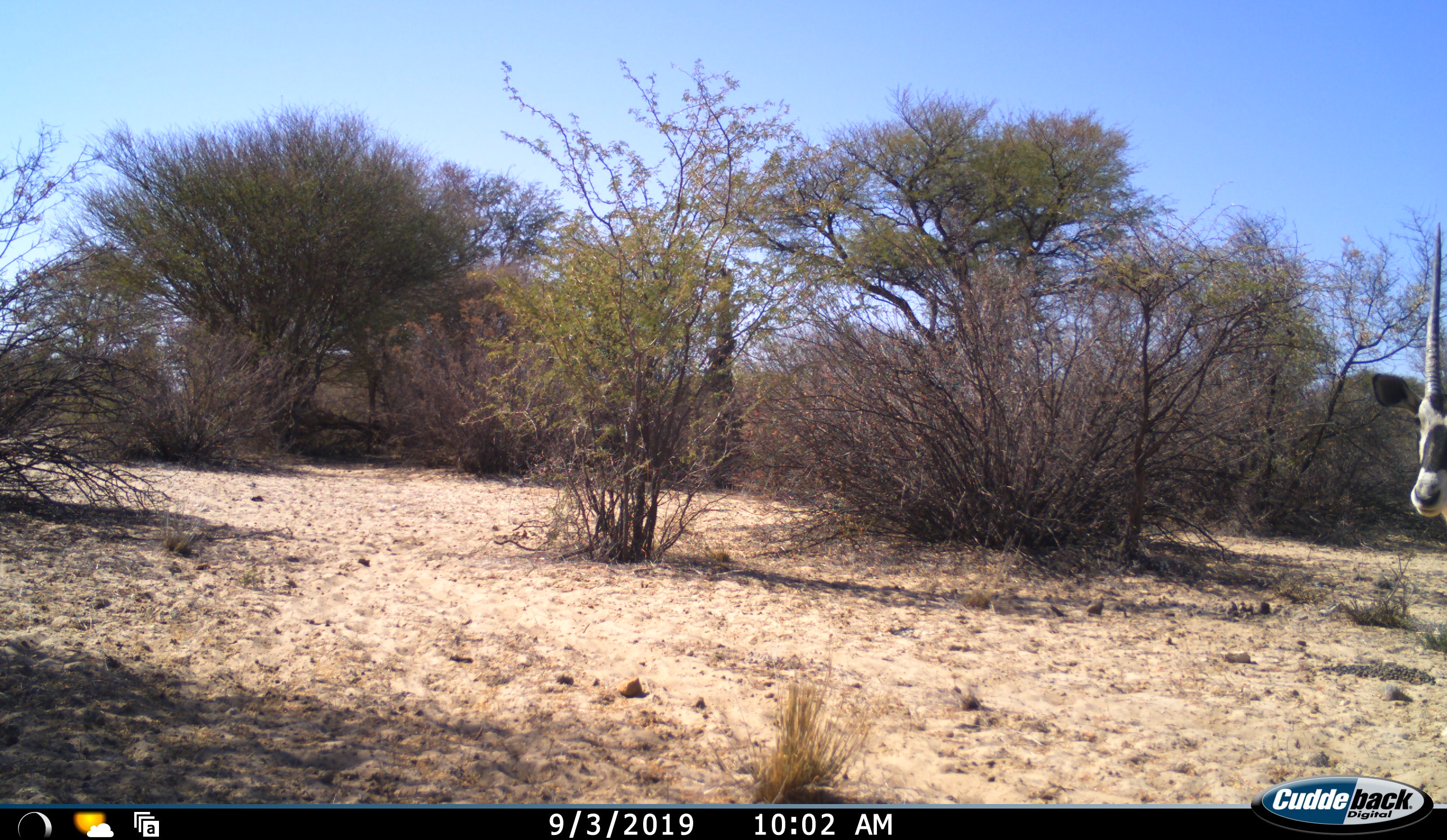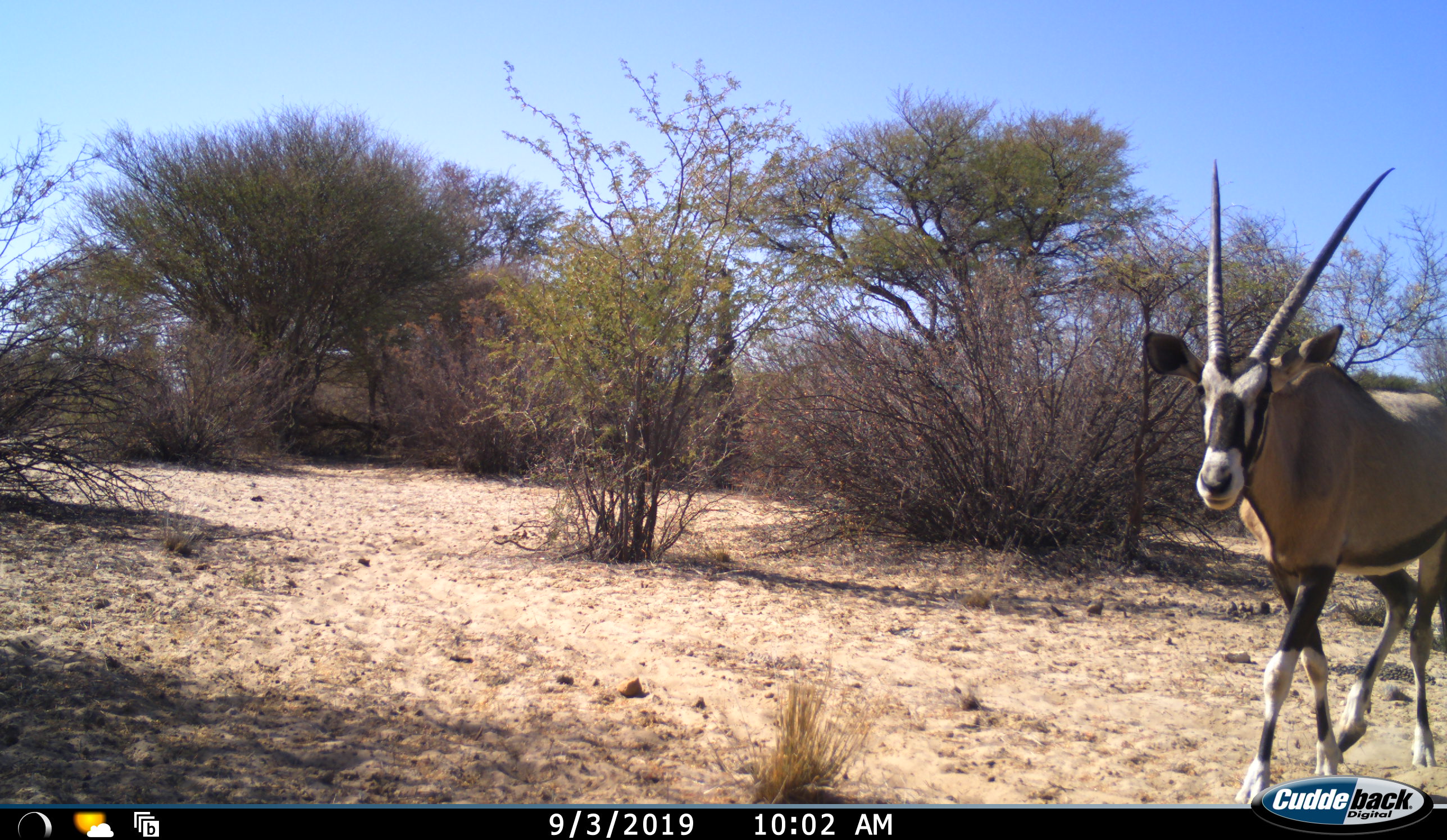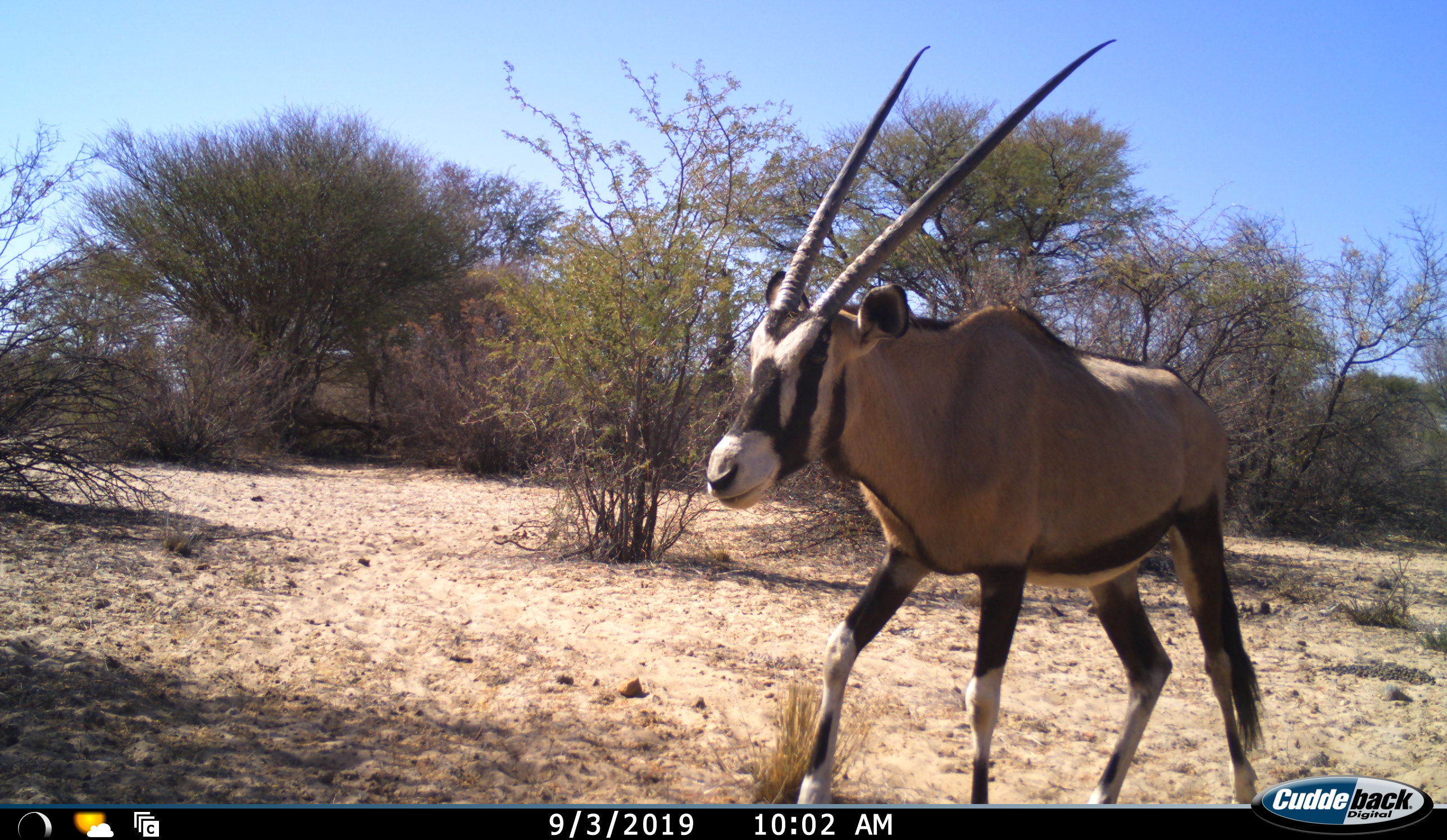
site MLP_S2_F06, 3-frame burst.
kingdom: Animalia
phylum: Chordata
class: Mammalia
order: Artiodactyla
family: Bovidae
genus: Oryx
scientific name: Oryx gazella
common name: gemsbok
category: oryx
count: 1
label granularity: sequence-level